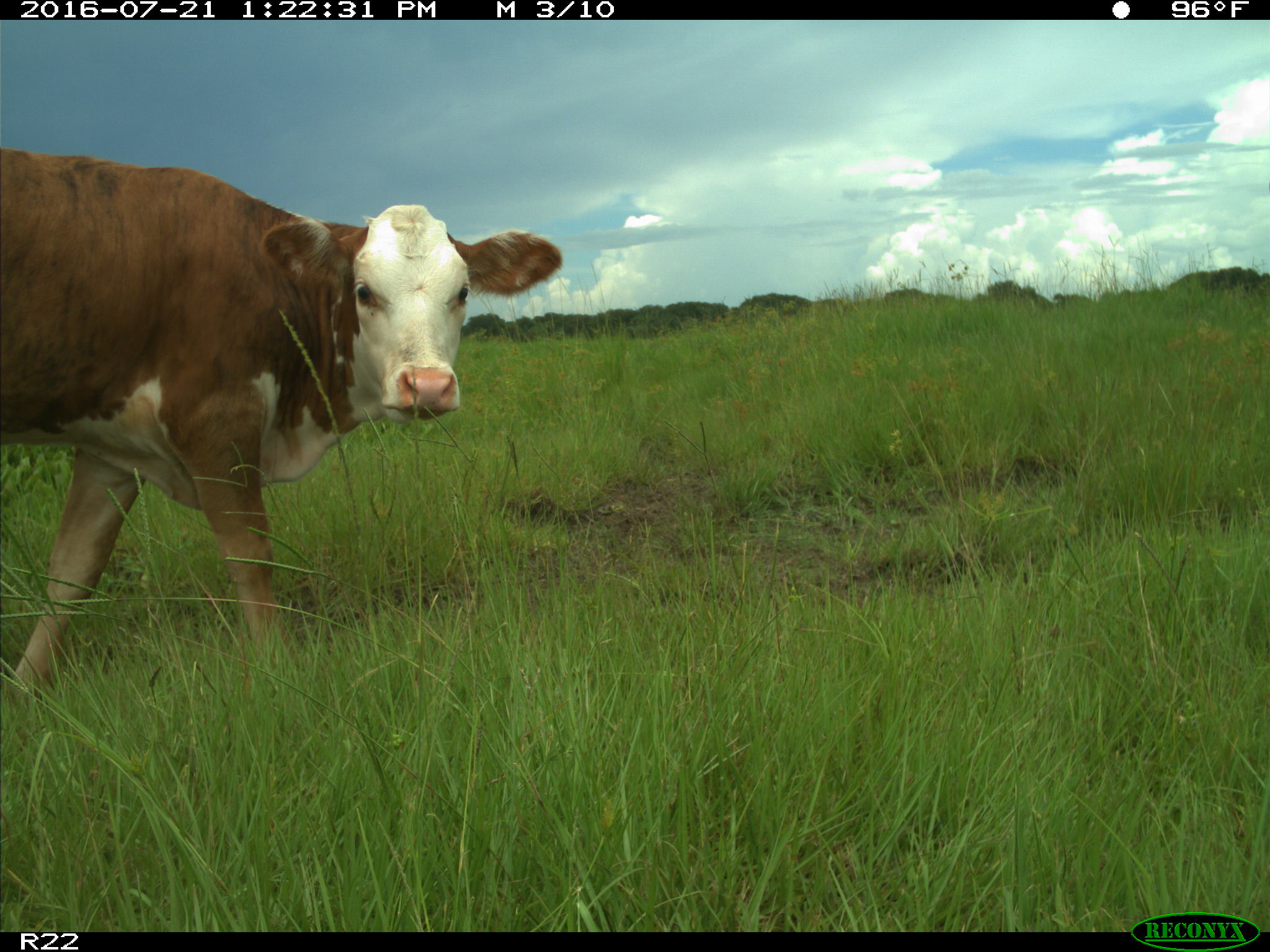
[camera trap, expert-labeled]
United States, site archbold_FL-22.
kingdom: Animalia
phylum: Chordata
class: Mammalia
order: Artiodactyla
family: Bovidae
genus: Bos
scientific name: Bos taurus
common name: domestic cow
Bos taurus (domestic cow).